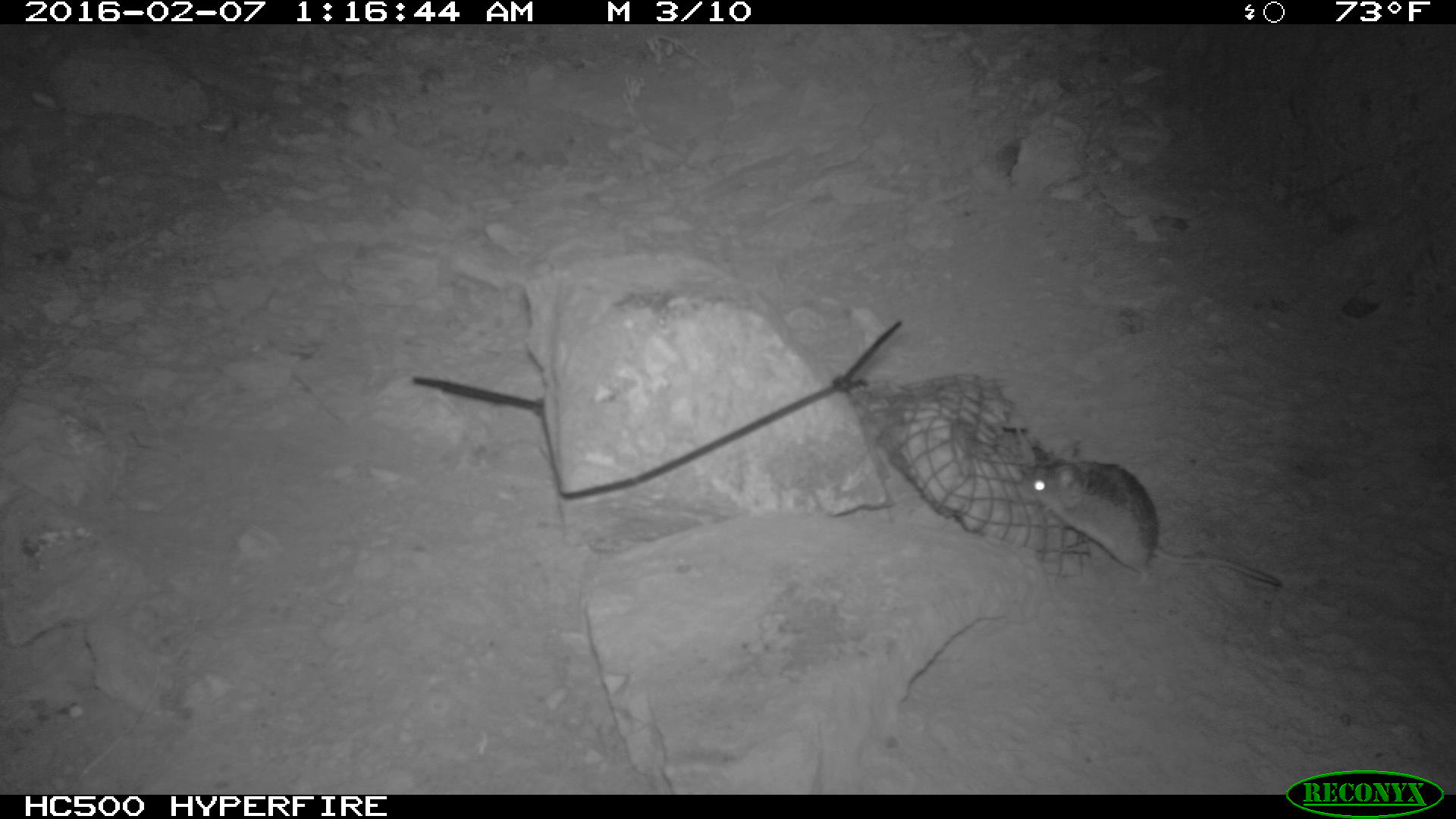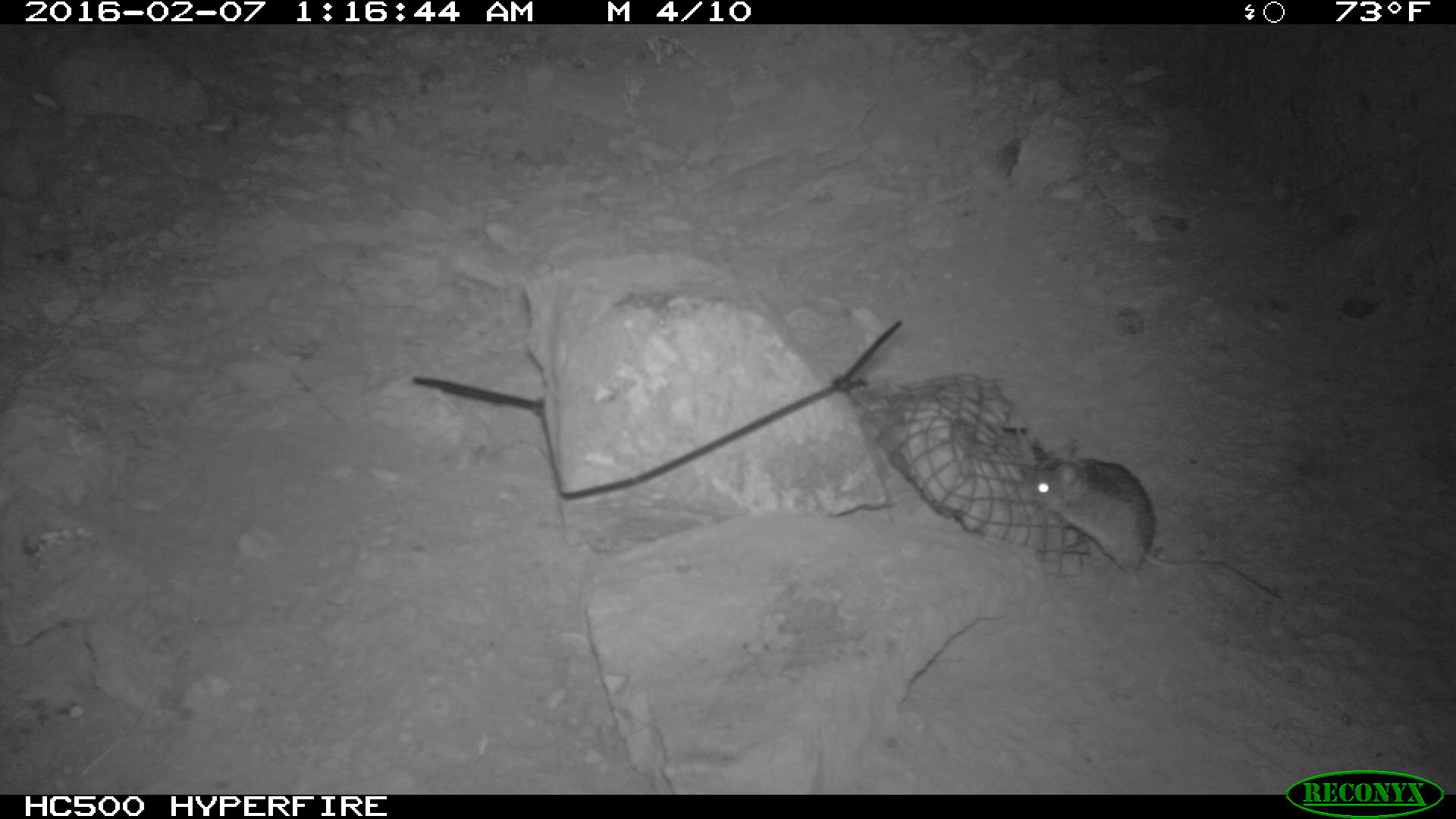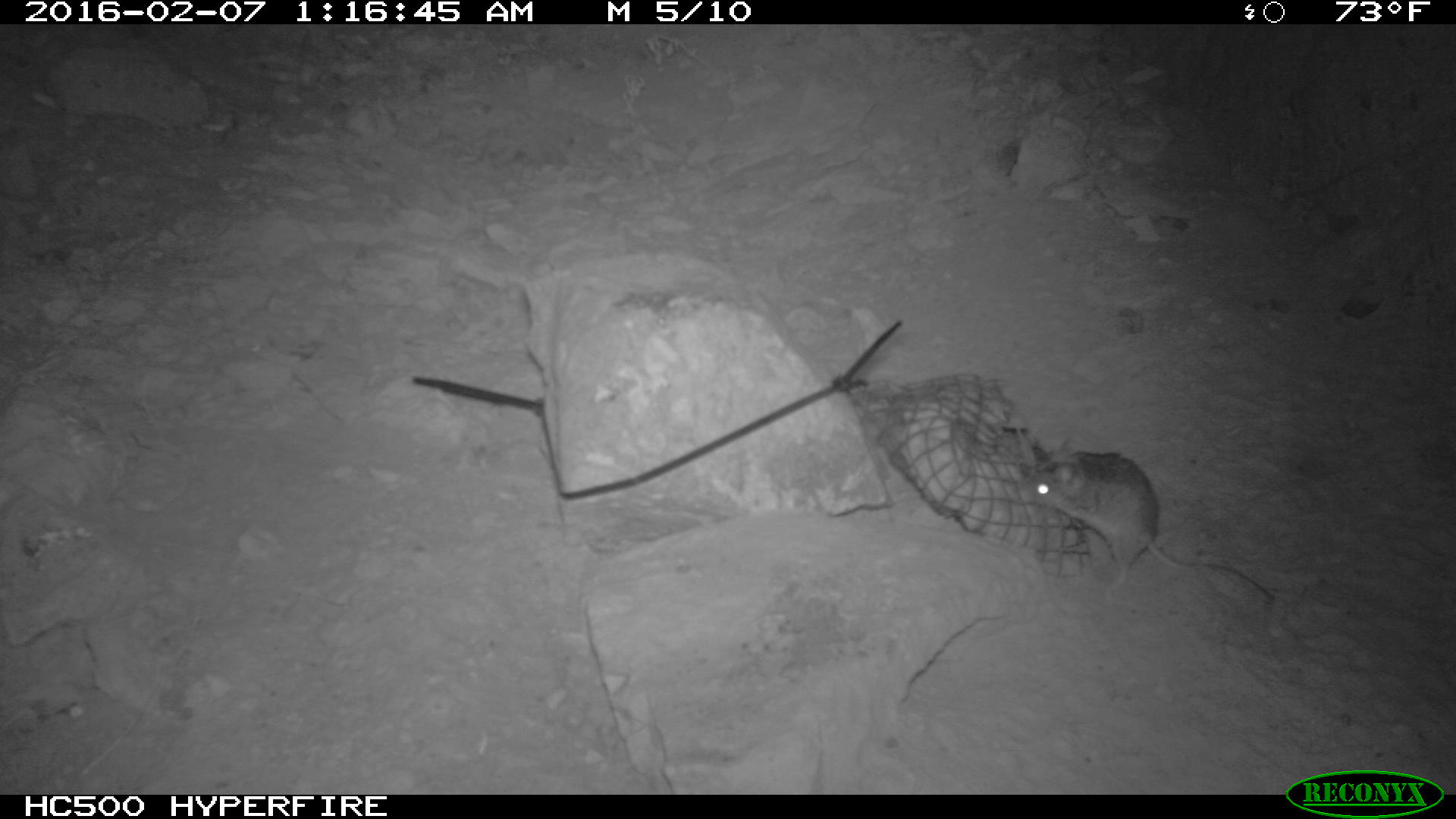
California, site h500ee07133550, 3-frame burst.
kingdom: Animalia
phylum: Chordata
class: Mammalia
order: Rodentia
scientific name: Rodentia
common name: rodent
Rodent (Rodentia).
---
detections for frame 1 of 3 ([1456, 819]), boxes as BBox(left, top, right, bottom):
rodent: BBox(1014, 440, 1282, 619)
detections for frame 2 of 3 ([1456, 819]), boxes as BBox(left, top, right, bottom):
rodent: BBox(1033, 450, 1288, 599)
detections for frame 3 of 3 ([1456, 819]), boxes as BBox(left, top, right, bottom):
rodent: BBox(1025, 447, 1275, 608)